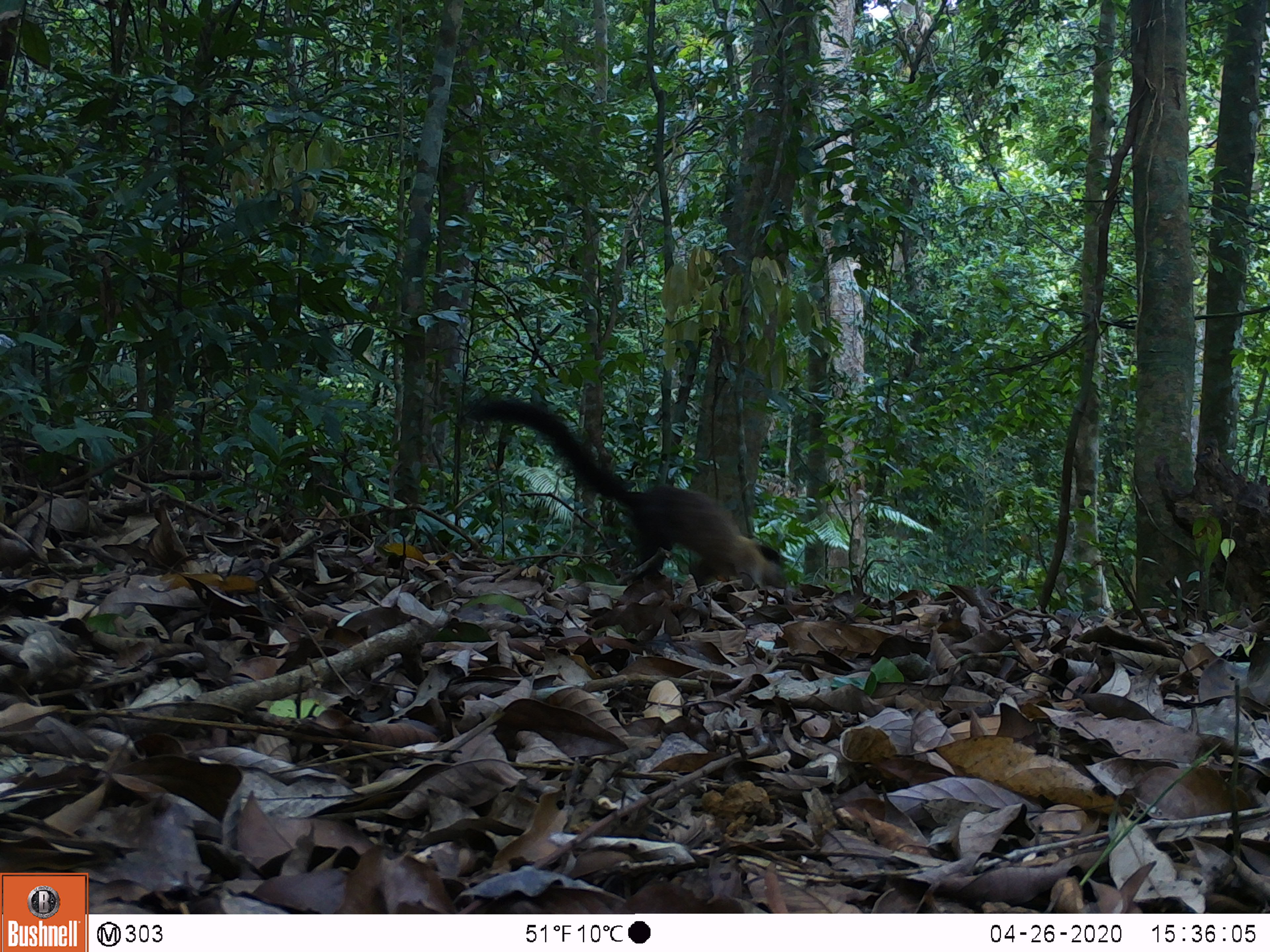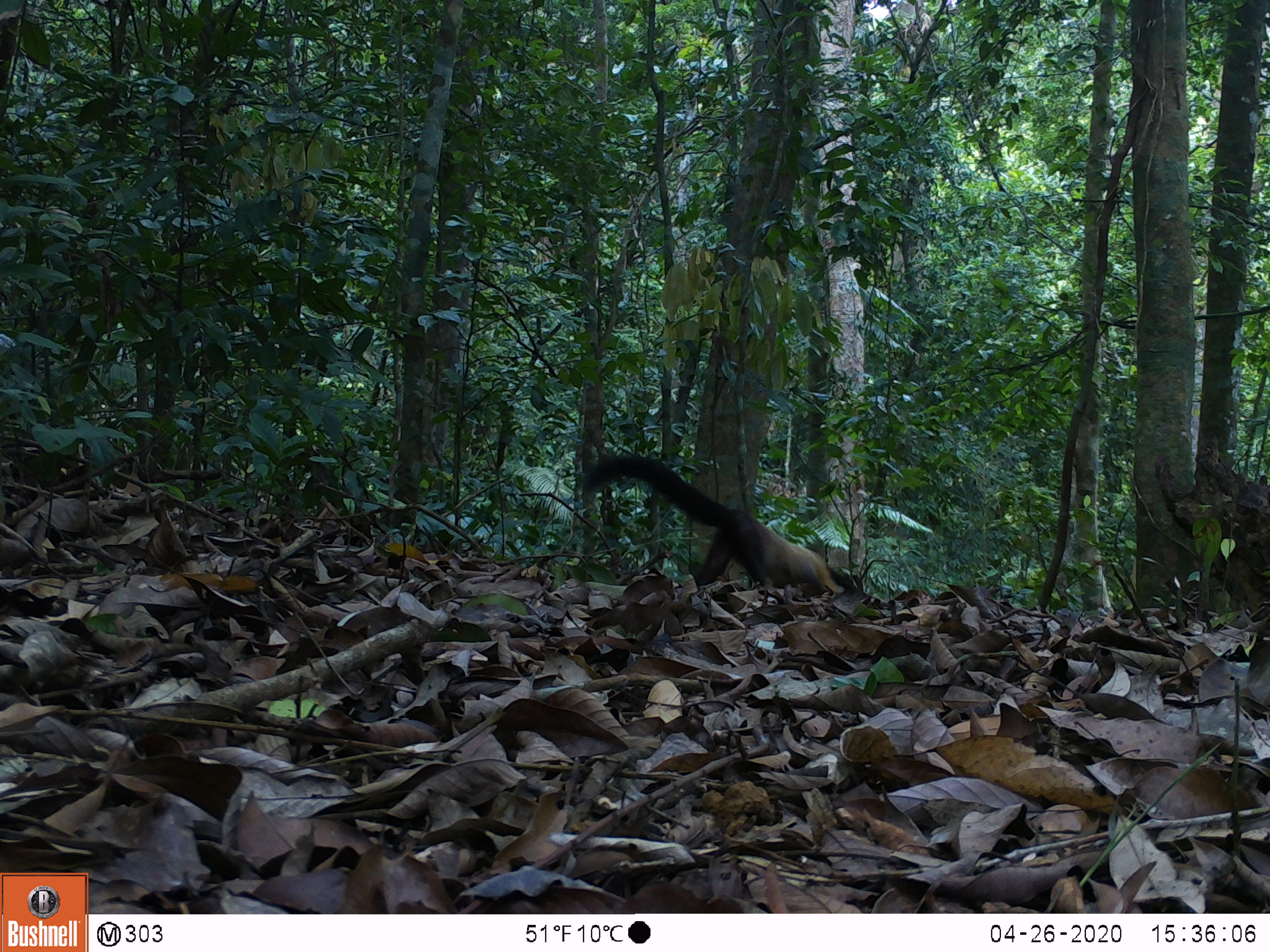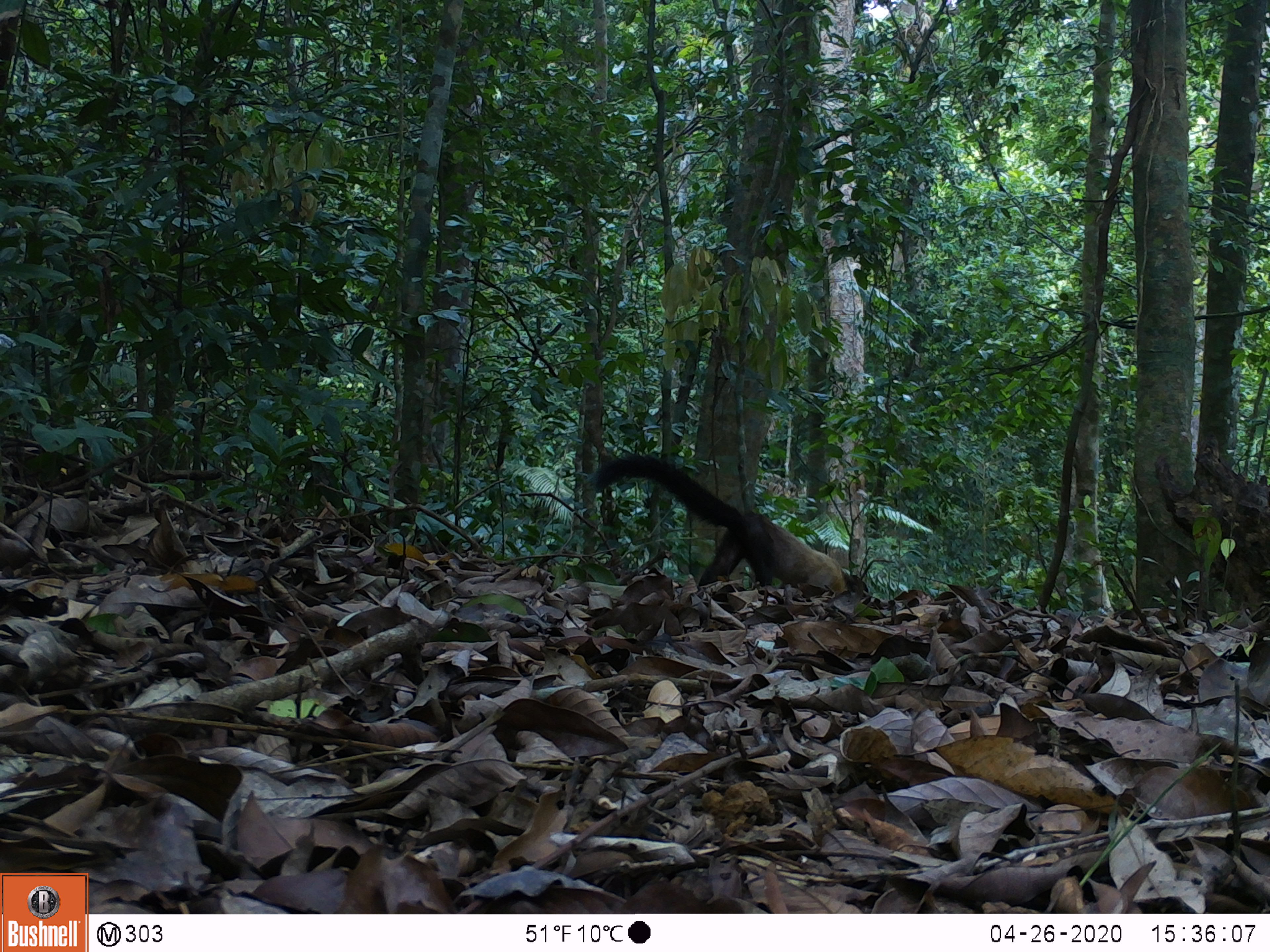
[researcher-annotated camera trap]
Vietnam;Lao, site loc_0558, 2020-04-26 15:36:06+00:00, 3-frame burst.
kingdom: Animalia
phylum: Chordata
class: Mammalia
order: Carnivora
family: Mustelidae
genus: Martes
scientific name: Martes flavigula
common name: yellow-throated marten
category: yellow throated marten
Yellow throated marten (yellow-throated marten) (Martes flavigula). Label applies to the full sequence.